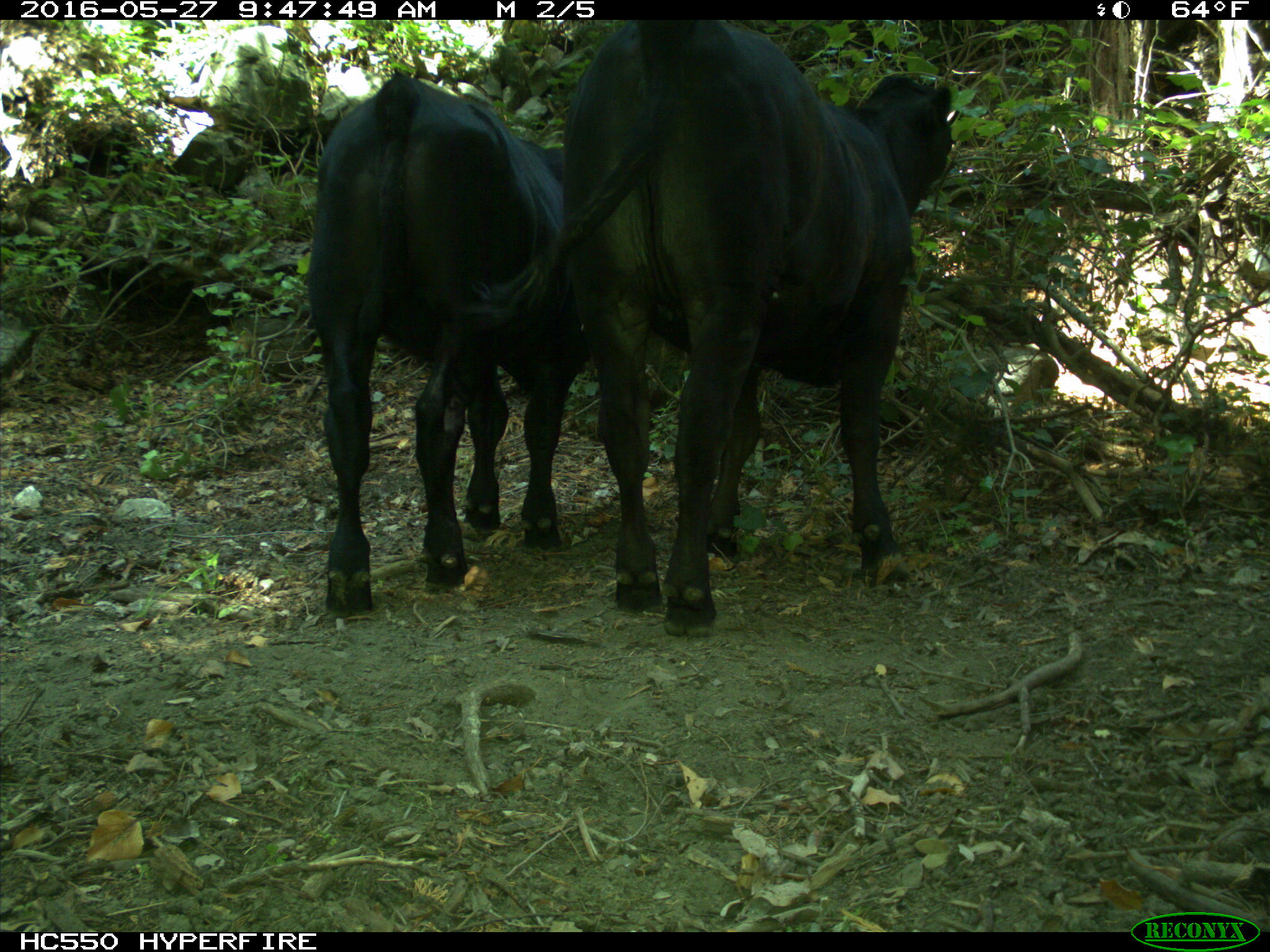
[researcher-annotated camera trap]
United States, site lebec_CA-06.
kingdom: Animalia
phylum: Chordata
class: Mammalia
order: Artiodactyla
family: Bovidae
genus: Bos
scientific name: Bos taurus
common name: domestic cow